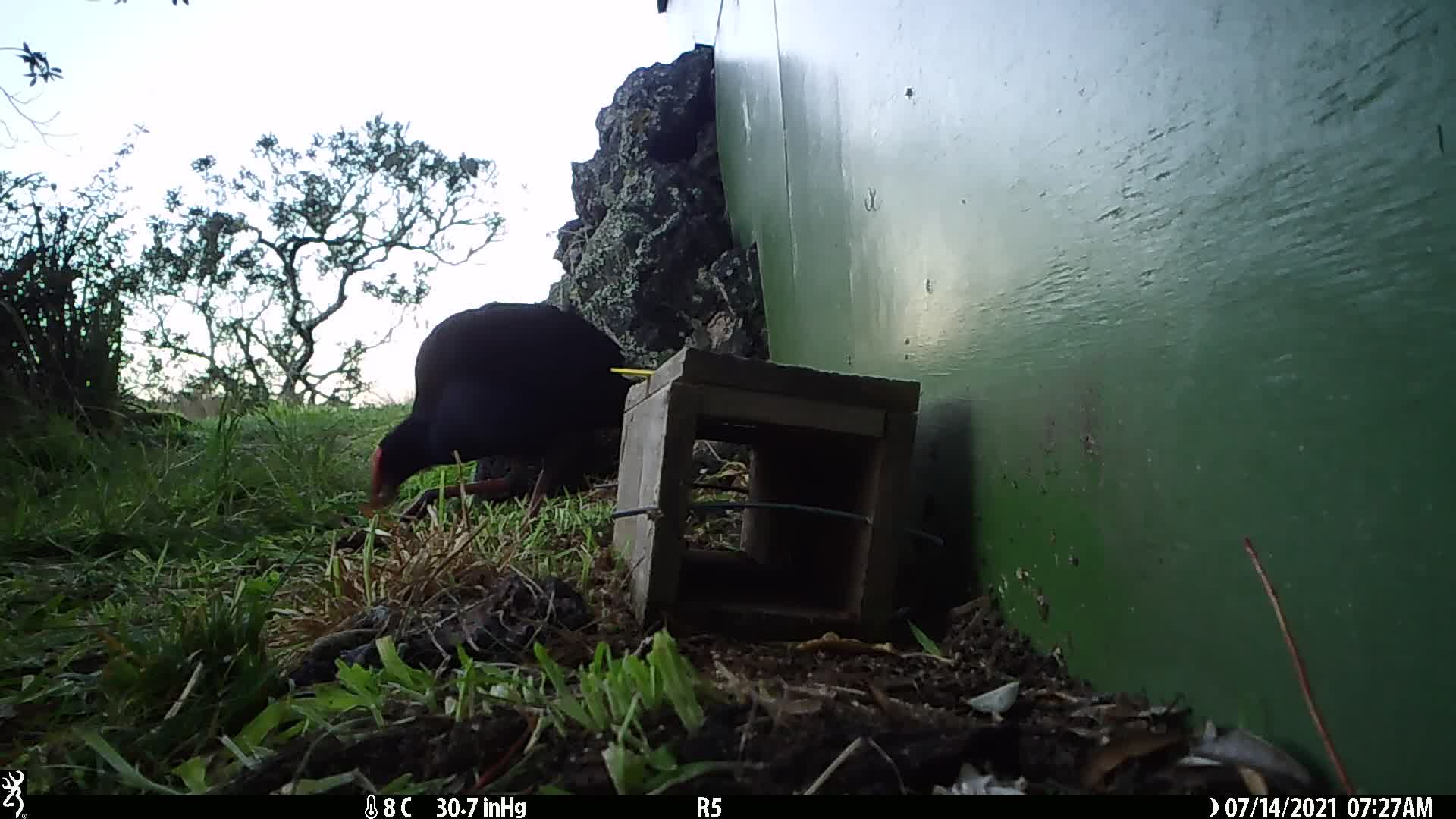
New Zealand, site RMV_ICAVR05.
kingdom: Animalia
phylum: Chordata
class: Aves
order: Gruiformes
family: Rallidae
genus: Porphyrio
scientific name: Porphyrio melanotus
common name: australasian swamphen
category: pukeko